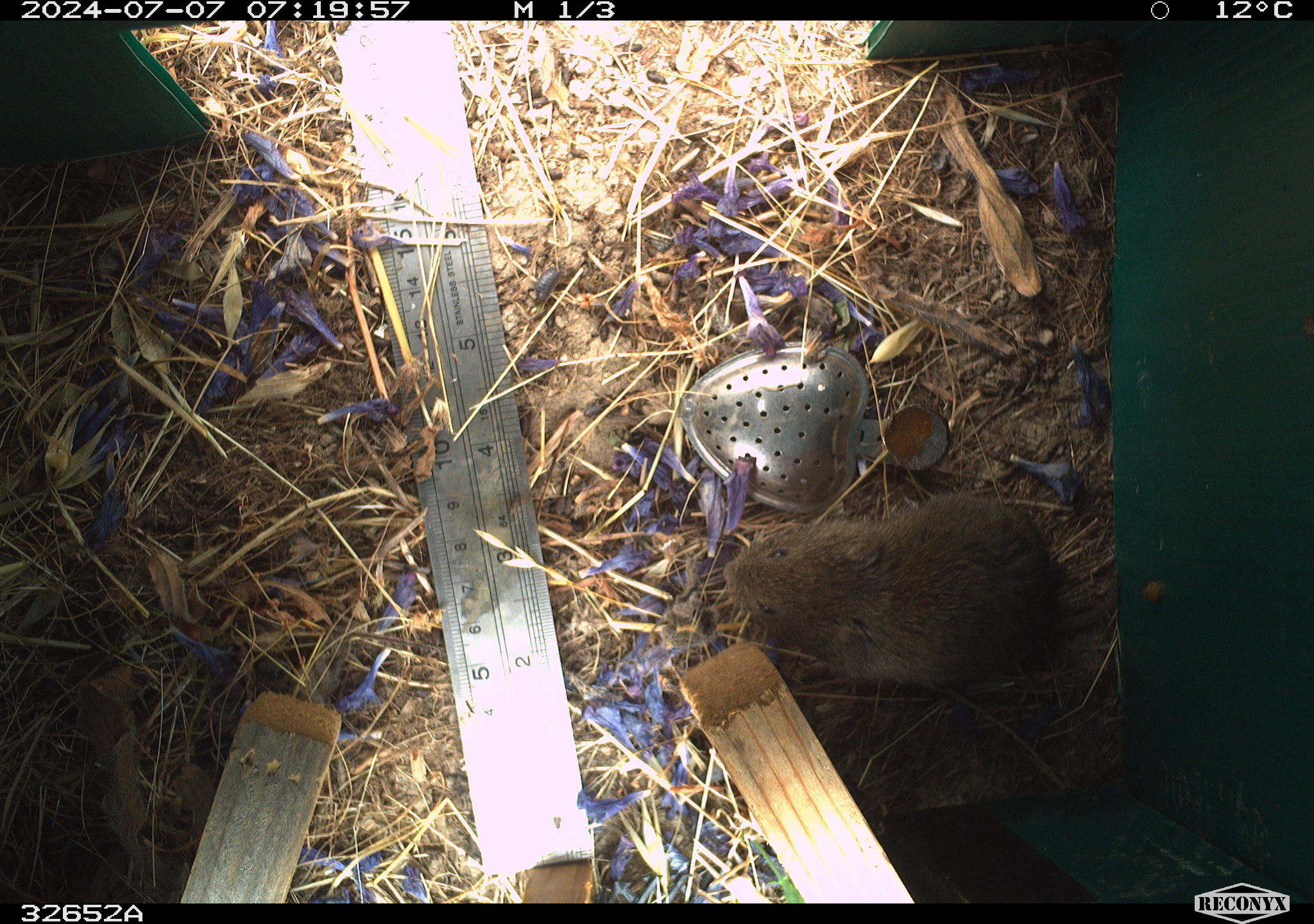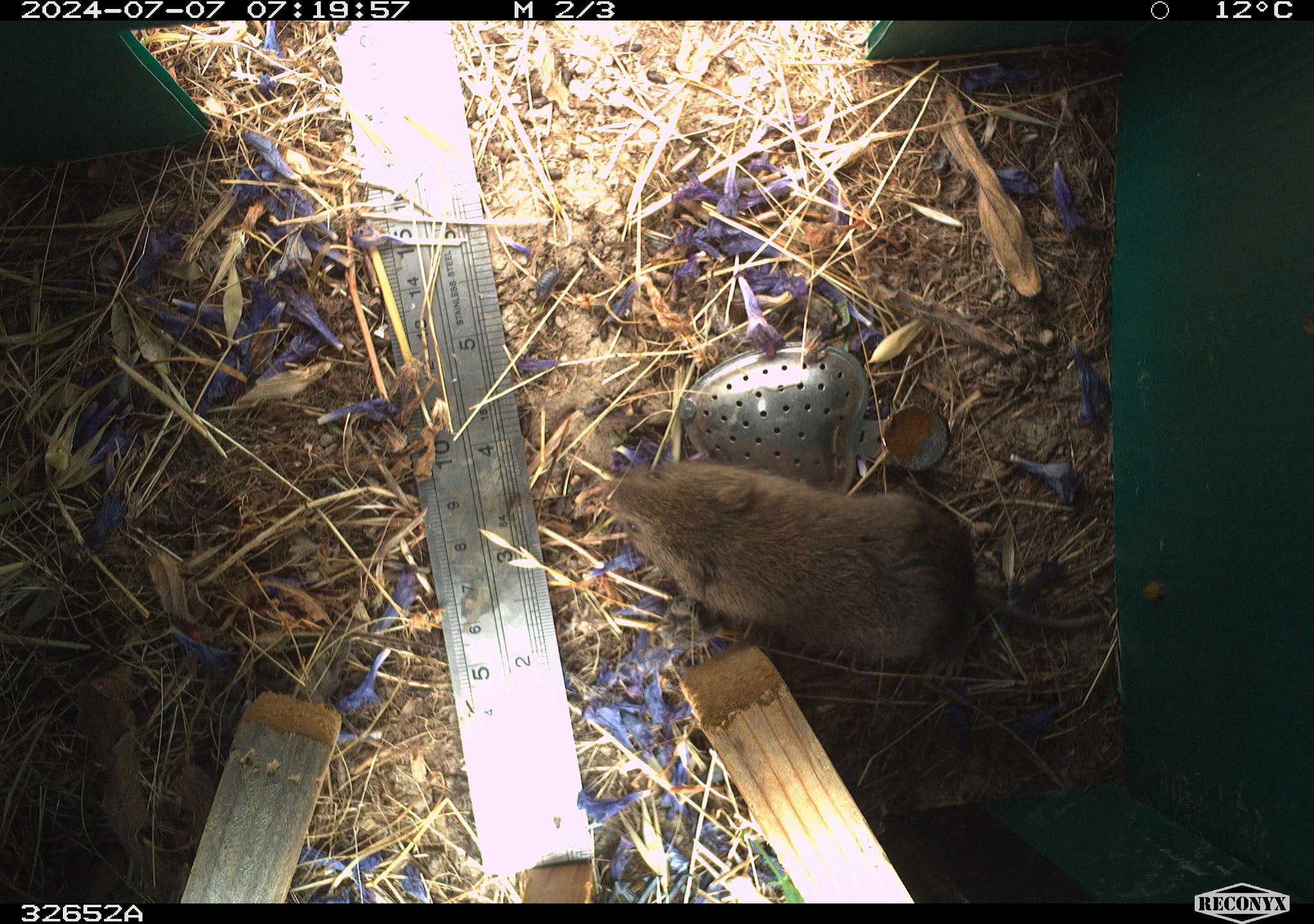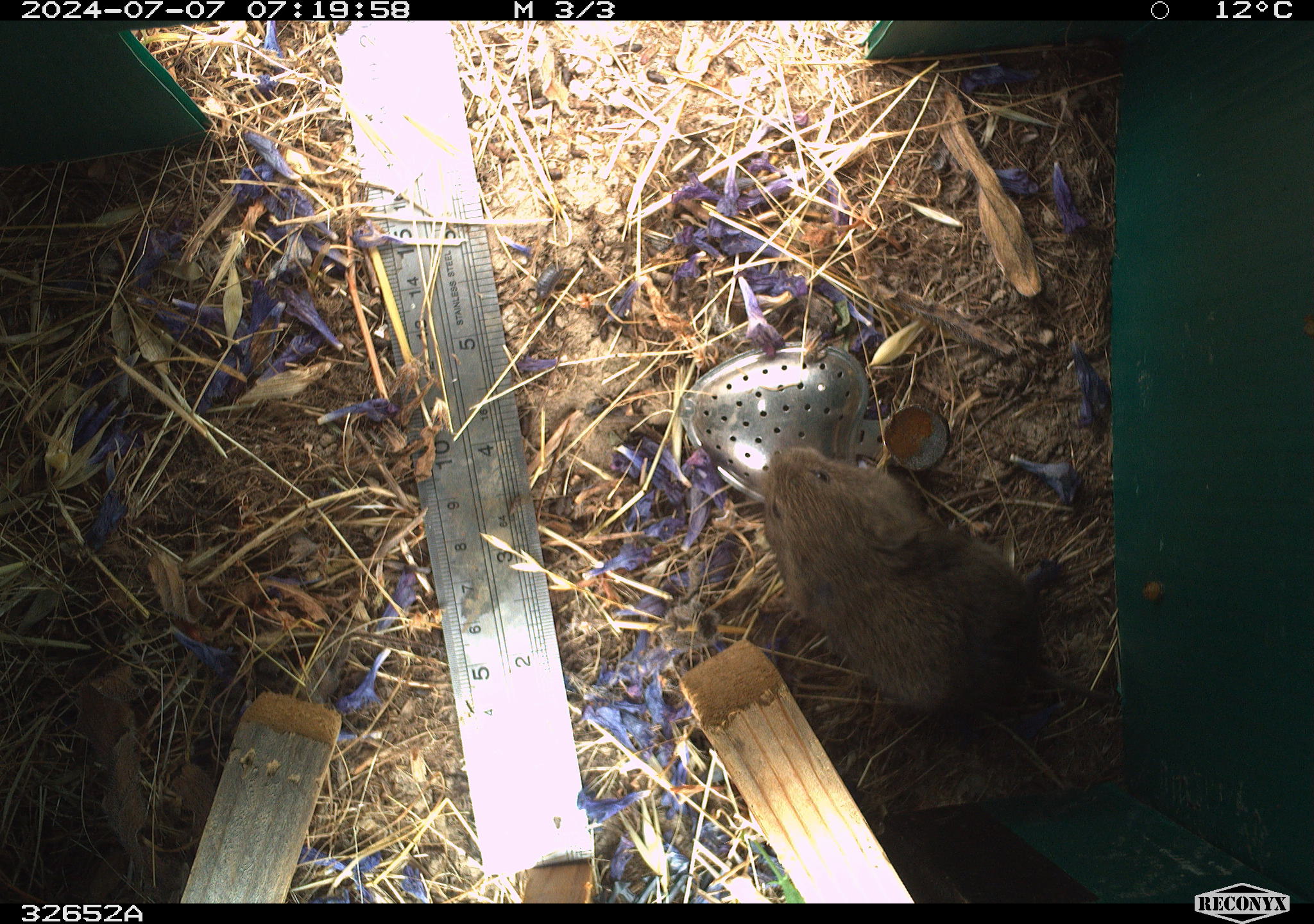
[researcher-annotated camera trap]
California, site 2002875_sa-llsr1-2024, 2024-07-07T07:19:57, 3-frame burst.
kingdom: Animalia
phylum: Chordata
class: Mammalia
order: Rodentia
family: Cricetidae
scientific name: Arvicolinae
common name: voles, lemmings, and muskrats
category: arvicolinae subfamily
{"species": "arvicolinae subfamily (voles, lemmings, and muskrats) (Arvicolinae)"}